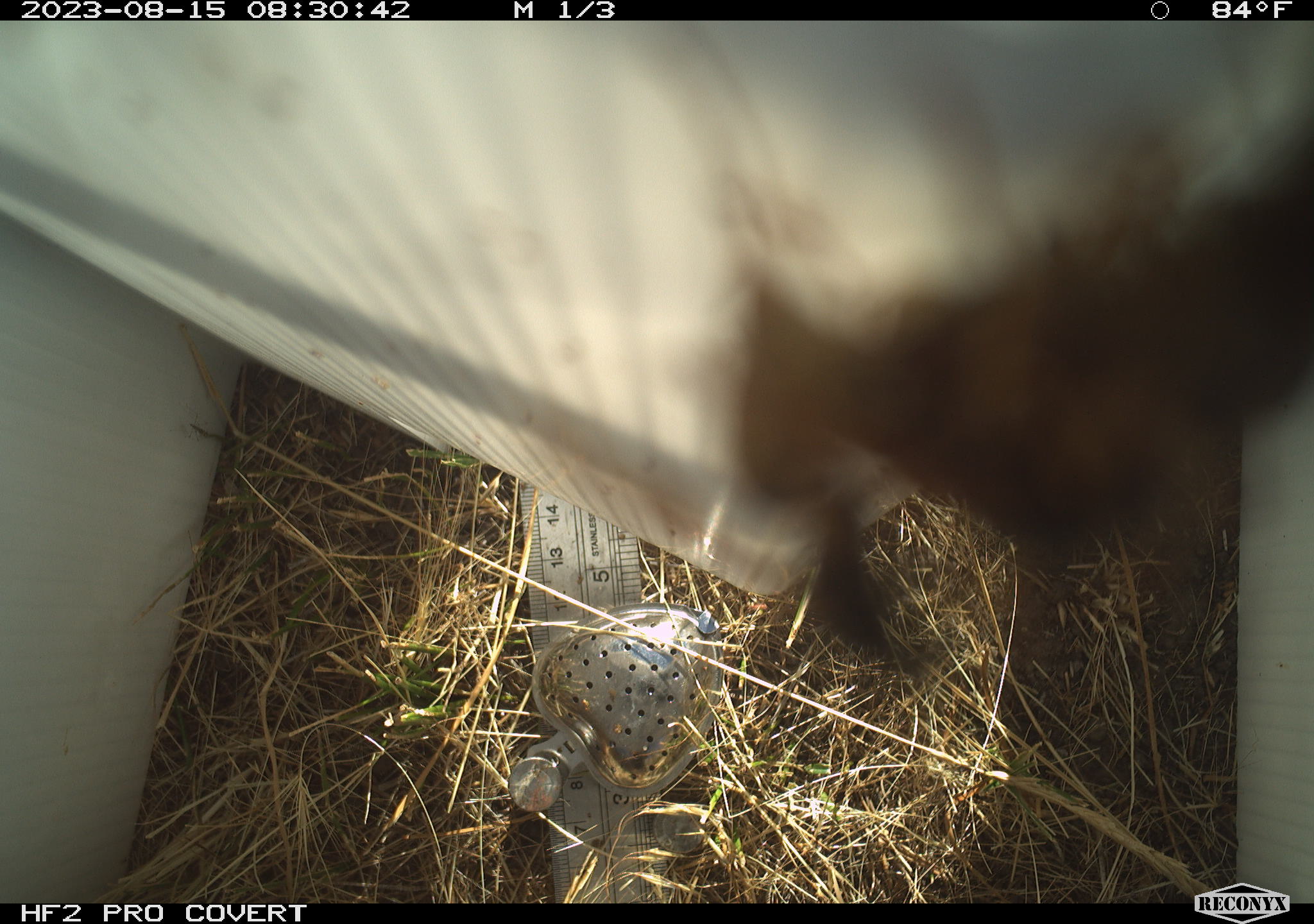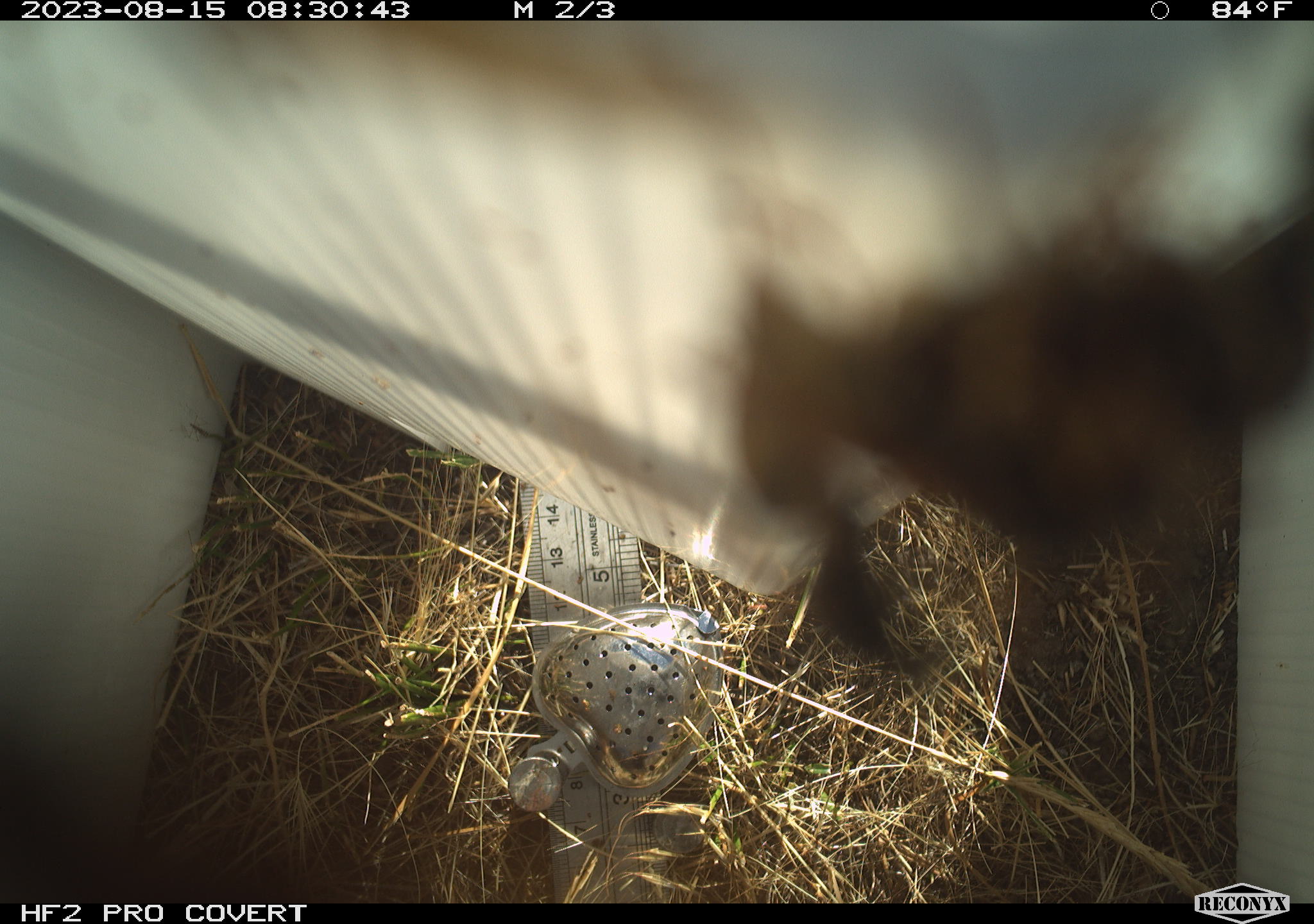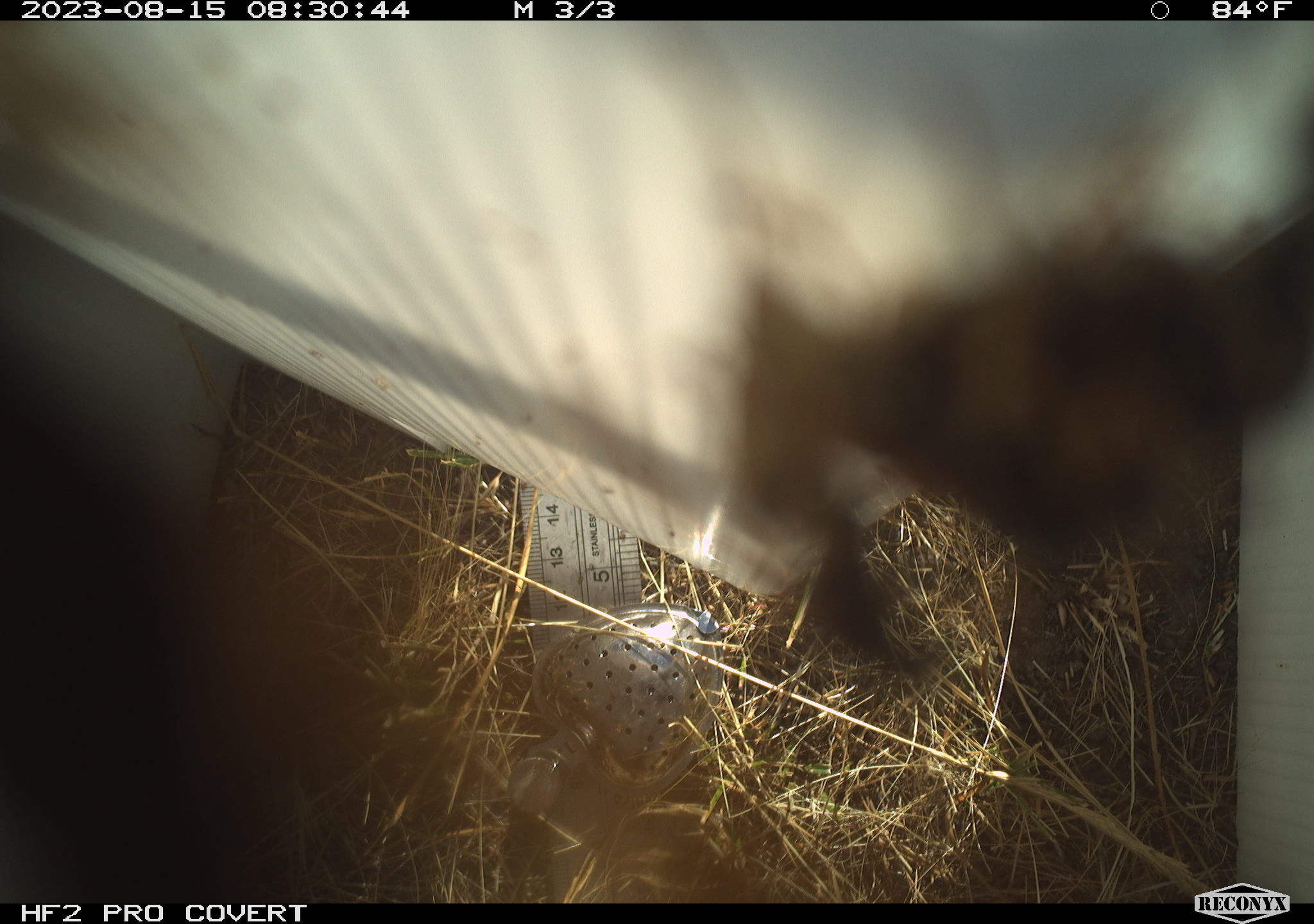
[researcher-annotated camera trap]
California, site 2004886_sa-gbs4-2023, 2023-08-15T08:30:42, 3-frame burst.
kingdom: Animalia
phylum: Arthropoda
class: Insecta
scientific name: Insecta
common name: insect